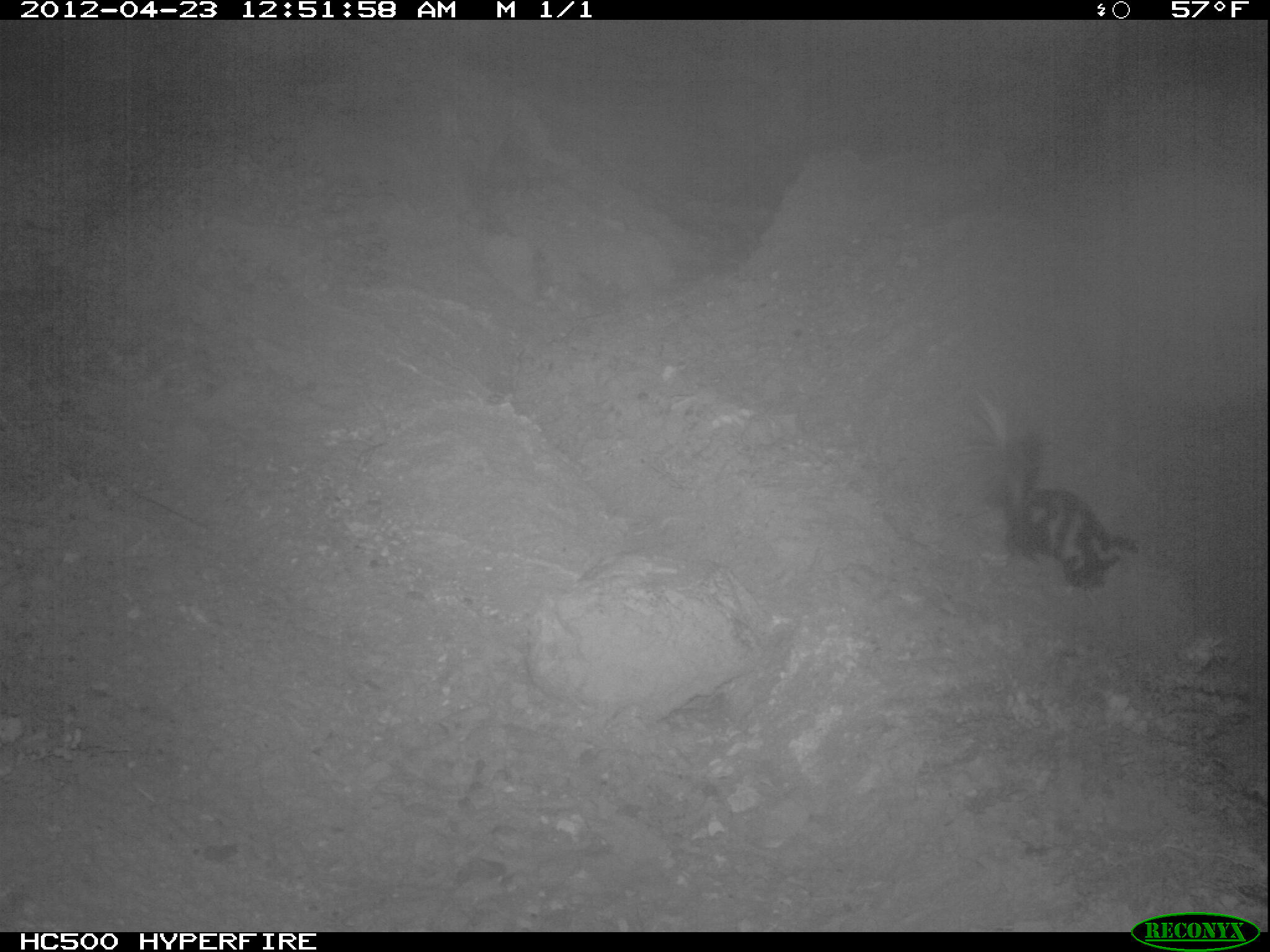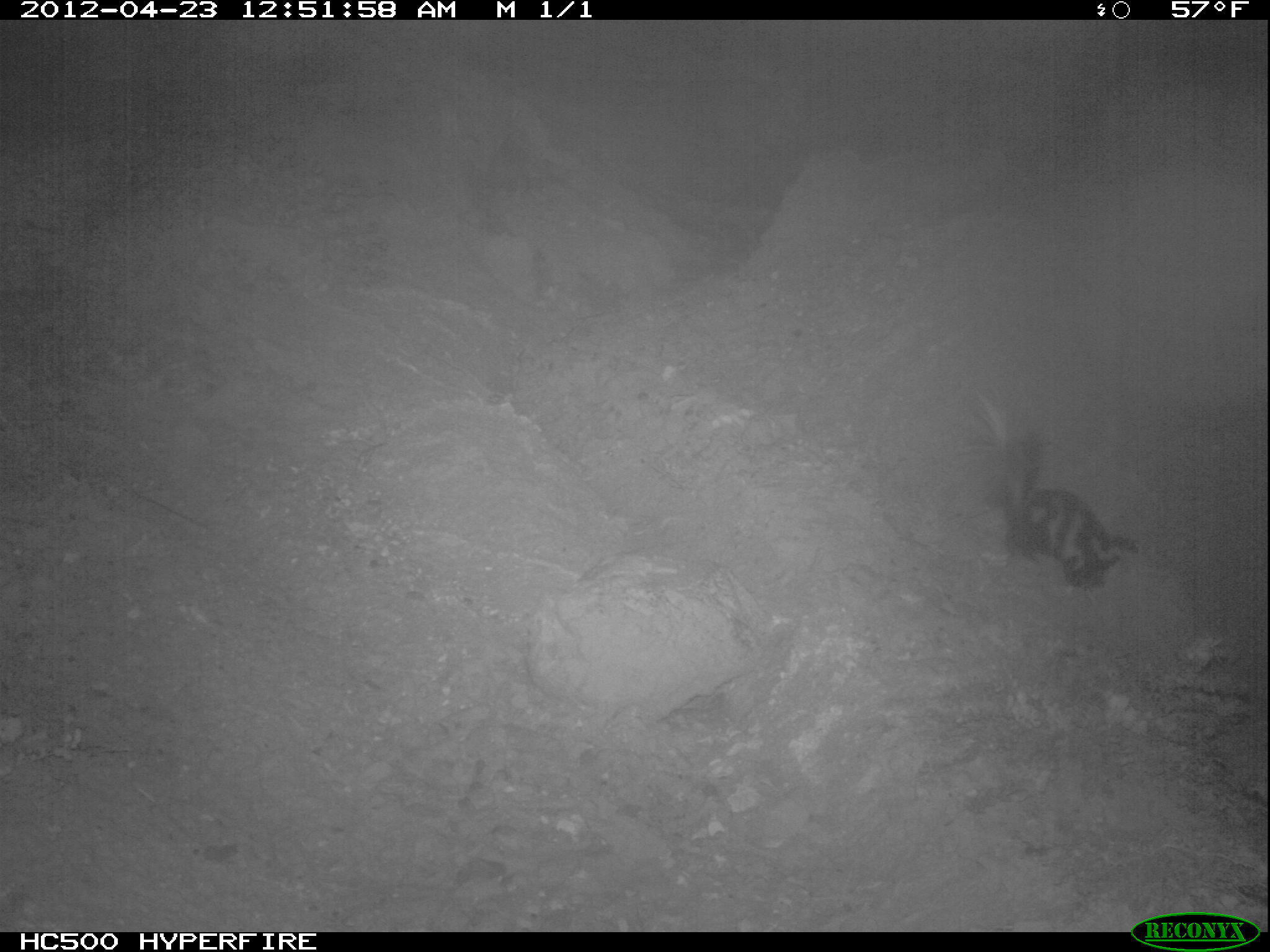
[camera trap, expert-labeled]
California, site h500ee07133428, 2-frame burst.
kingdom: Animalia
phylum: Chordata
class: Mammalia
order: Carnivora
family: Mephitidae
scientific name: Mephitidae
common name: skunk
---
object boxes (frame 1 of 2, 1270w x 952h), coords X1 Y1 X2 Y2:
skunk: 948 385 1139 589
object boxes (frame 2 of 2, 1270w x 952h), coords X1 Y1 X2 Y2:
skunk: 963 392 1147 591